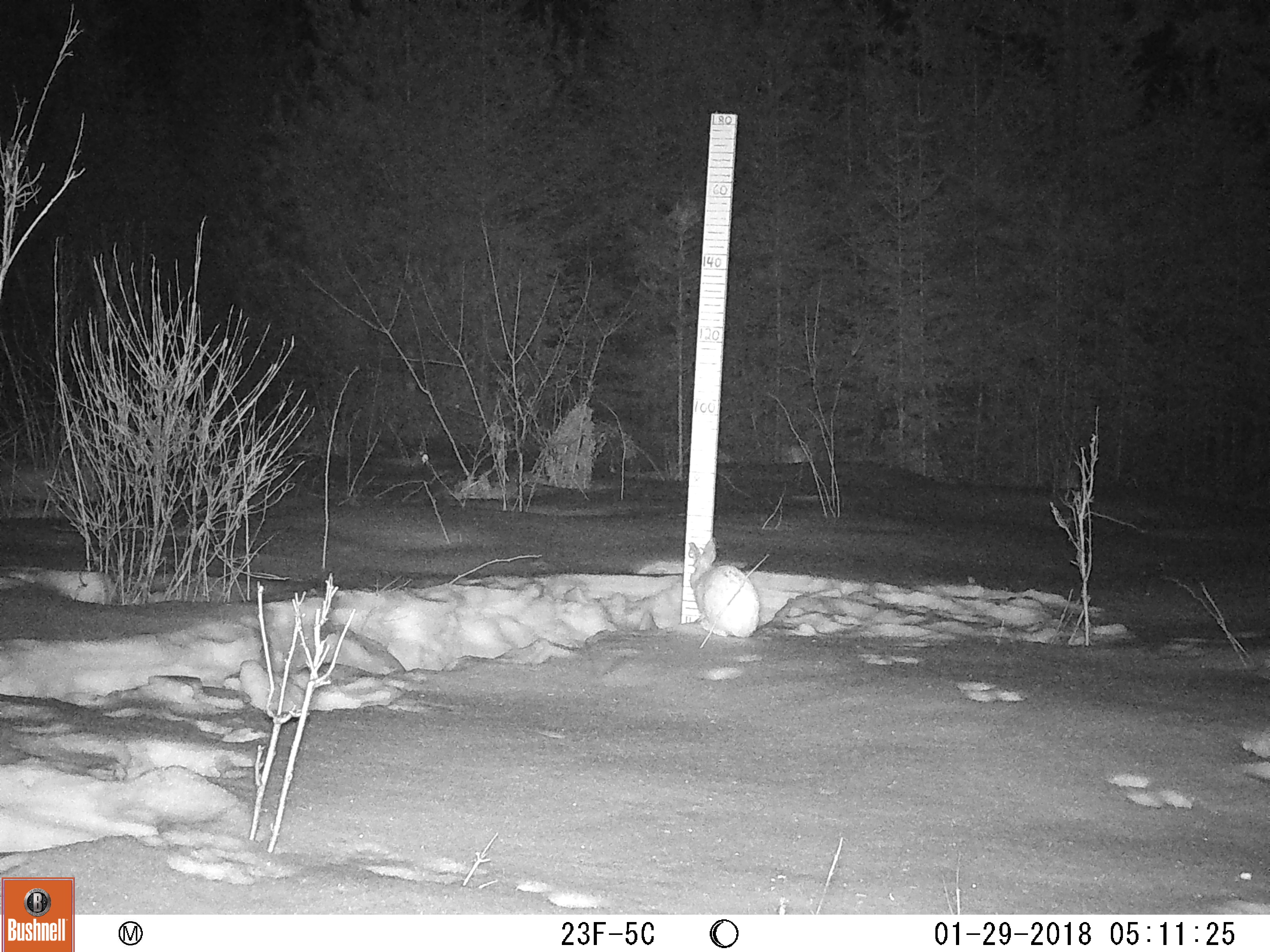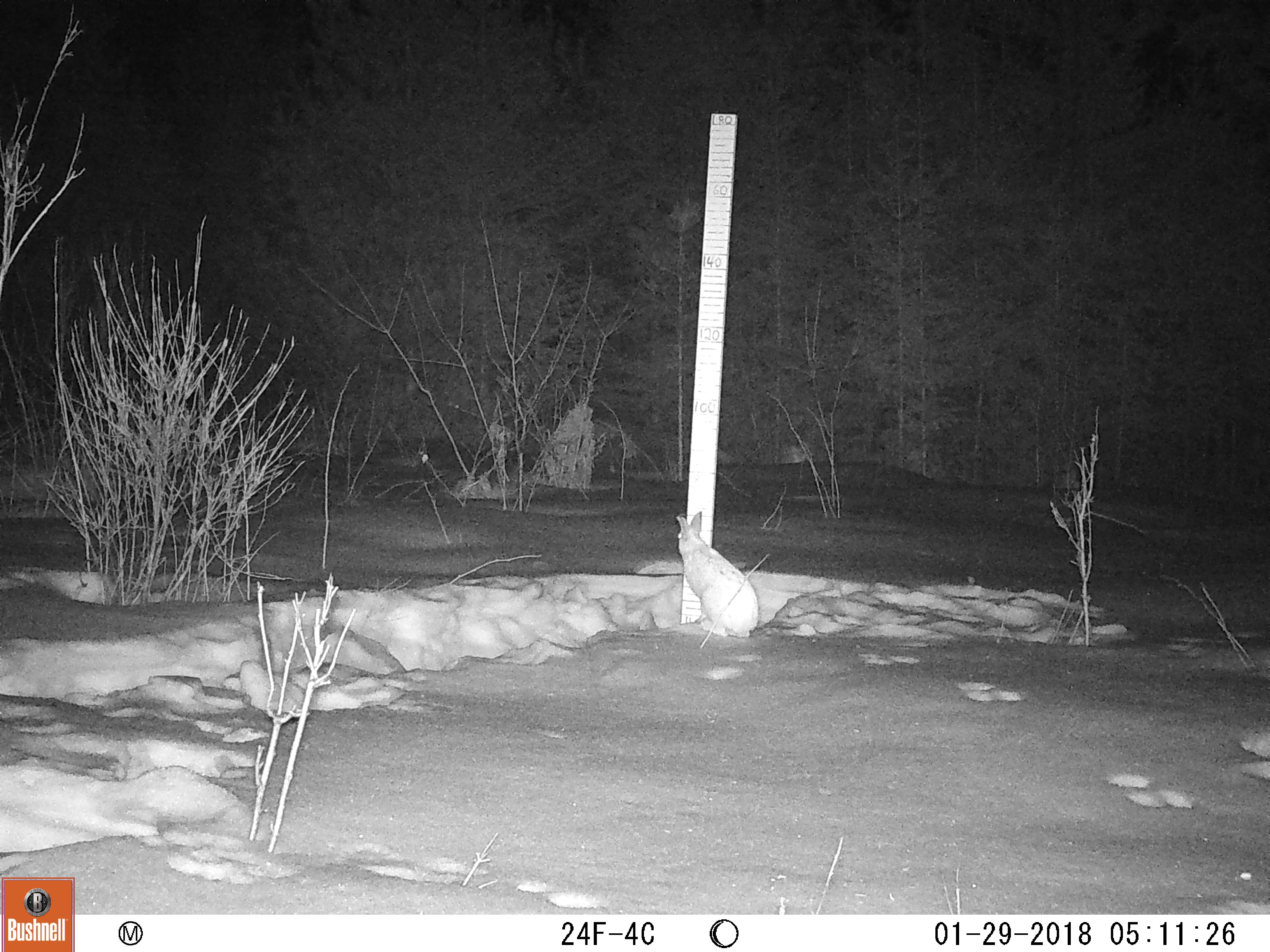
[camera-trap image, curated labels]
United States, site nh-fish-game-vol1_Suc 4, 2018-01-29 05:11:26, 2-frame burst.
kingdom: Animalia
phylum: Chordata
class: Mammalia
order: Lagomorpha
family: Leporidae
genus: Lepus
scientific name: Lepus americanus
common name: snowshoe hare